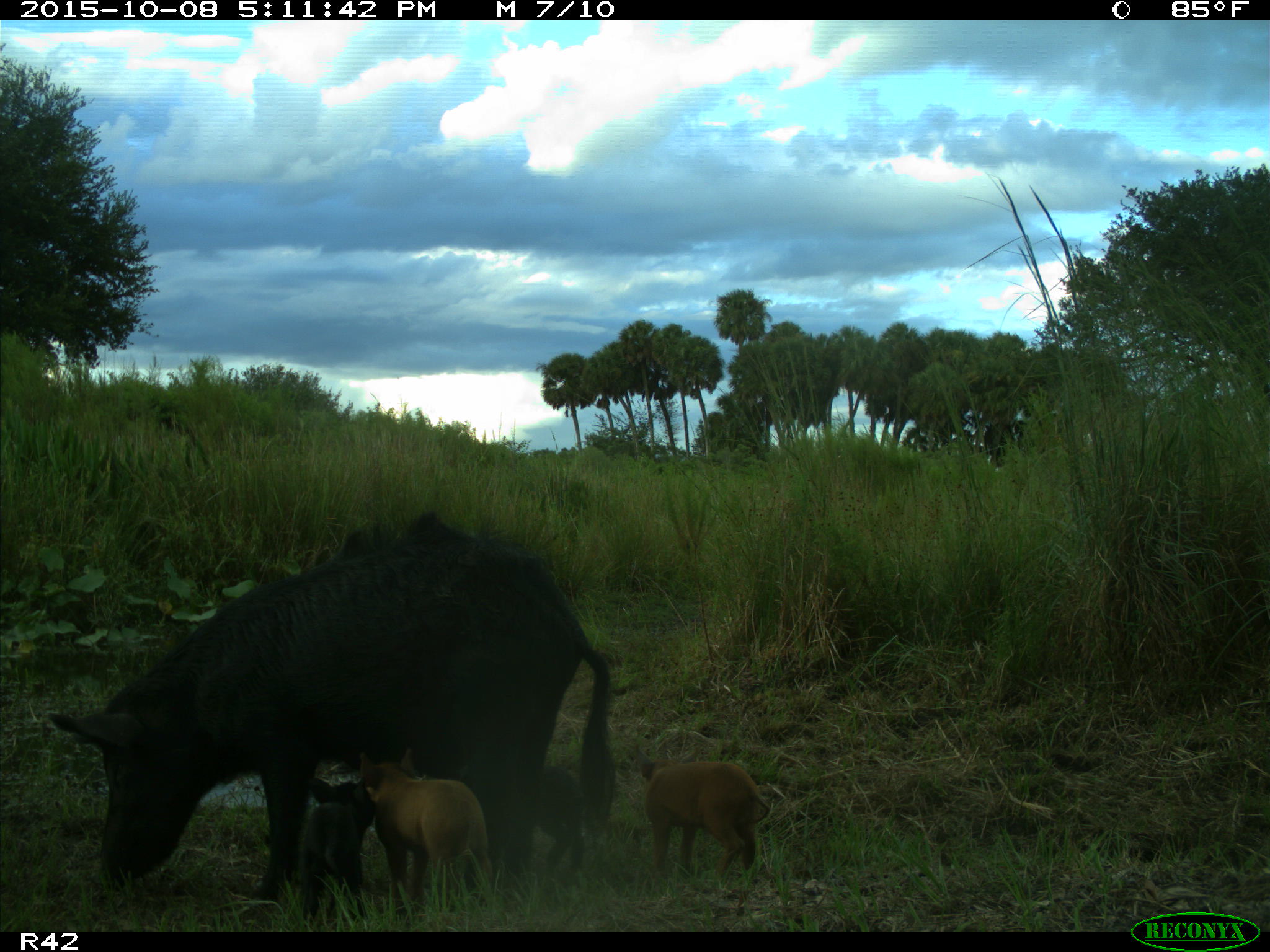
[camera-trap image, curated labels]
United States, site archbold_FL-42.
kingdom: Animalia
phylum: Chordata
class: Mammalia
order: Artiodactyla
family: Suidae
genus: Sus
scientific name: Sus scrofa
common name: wild boar